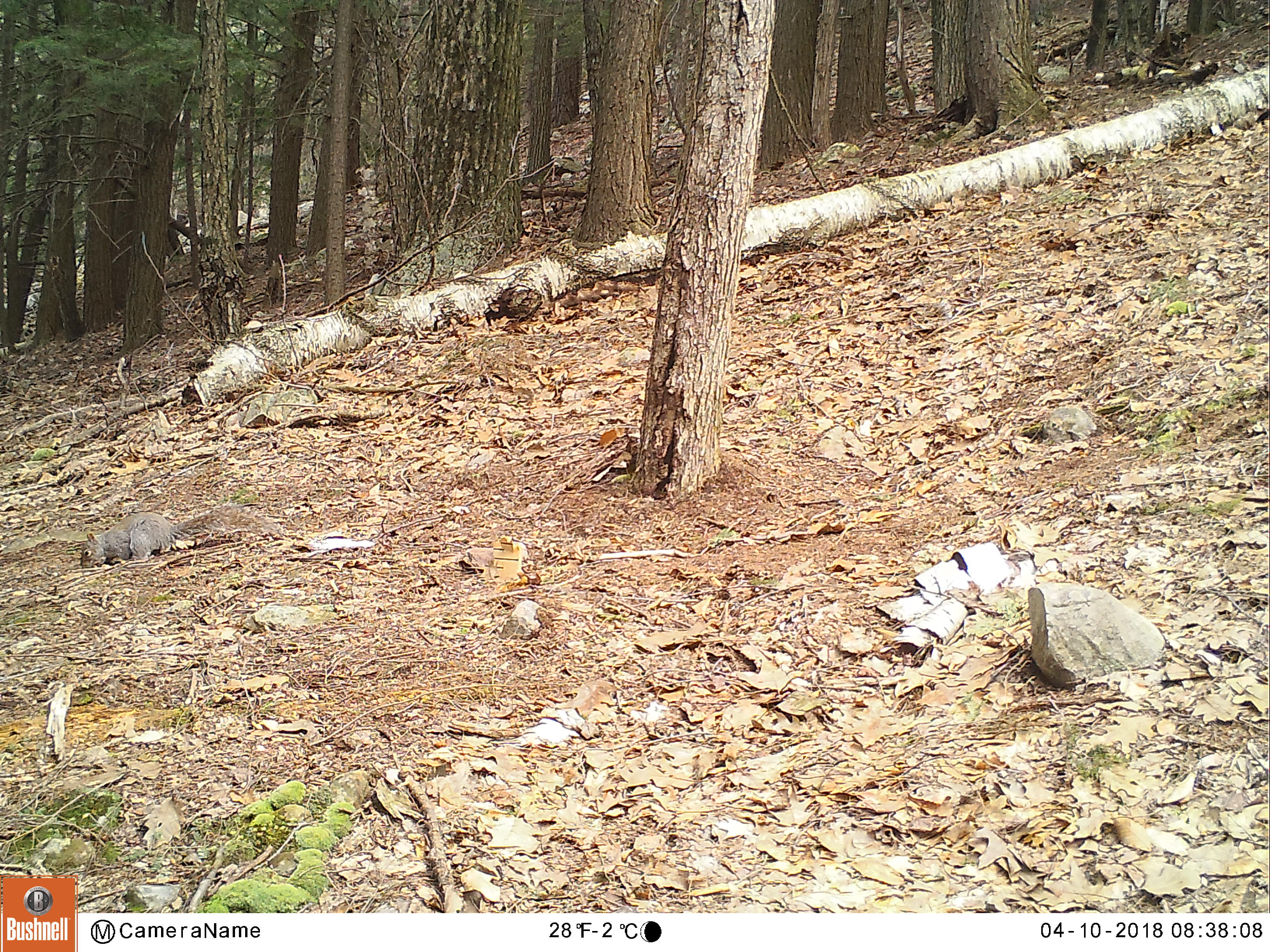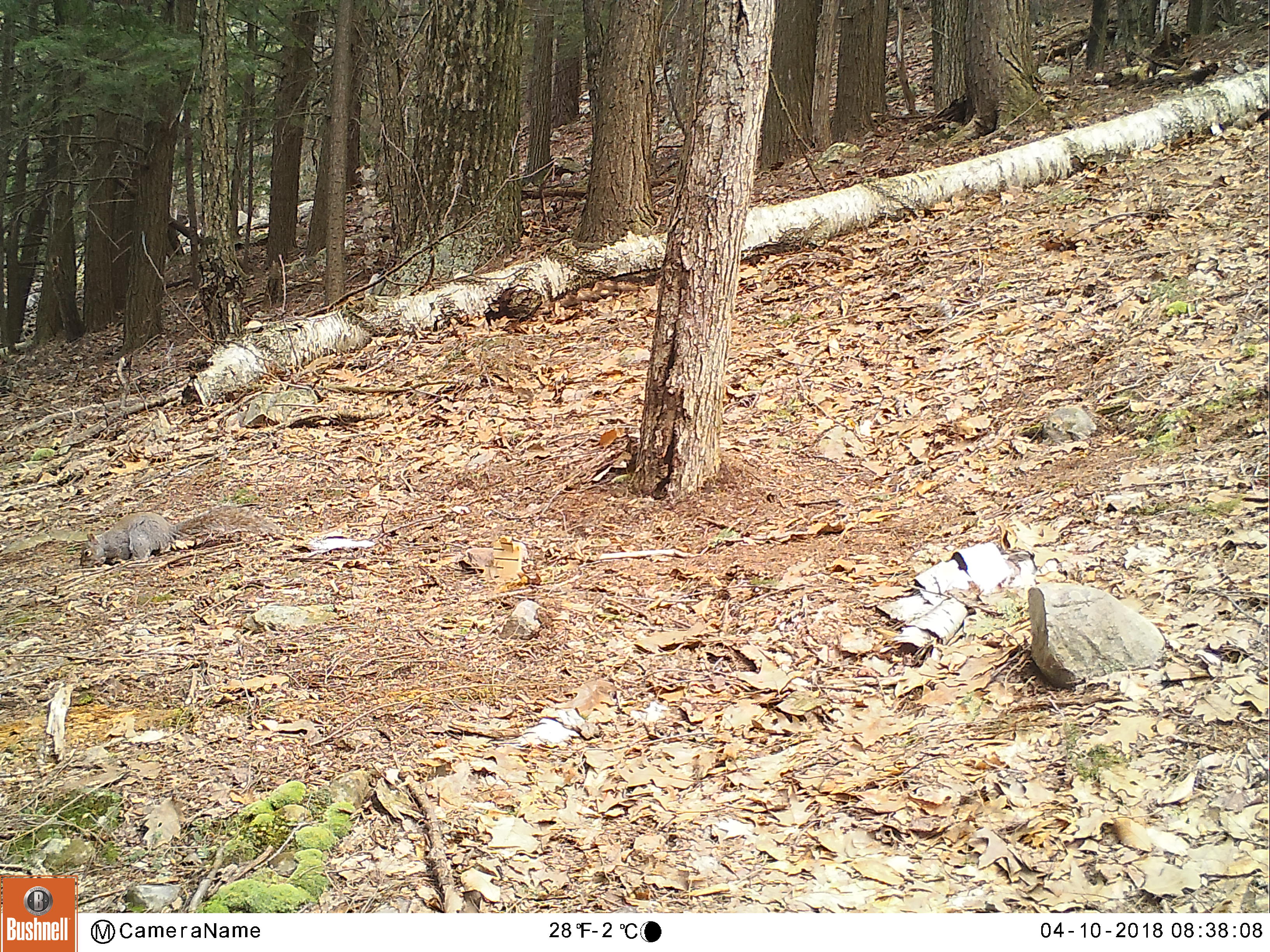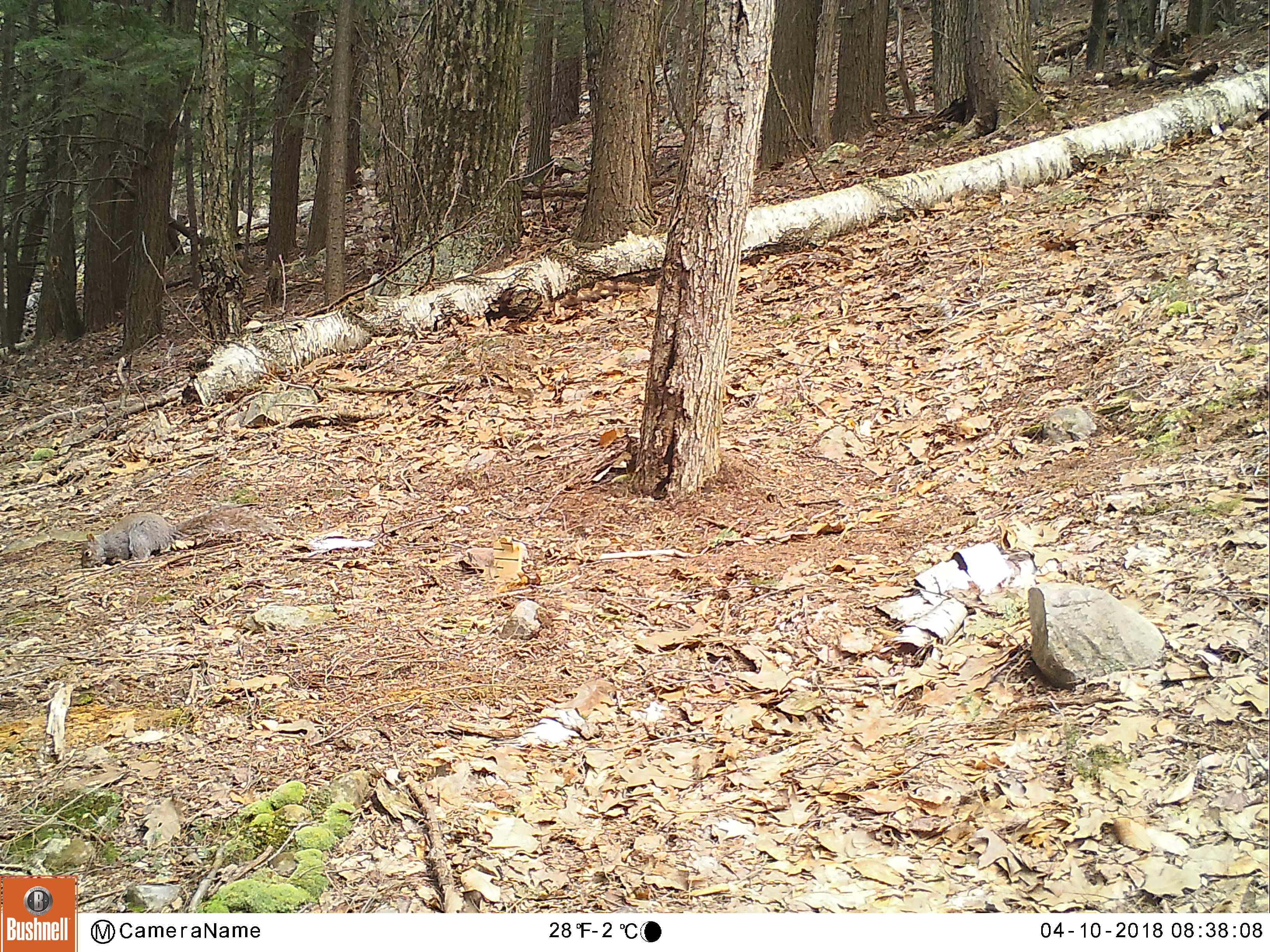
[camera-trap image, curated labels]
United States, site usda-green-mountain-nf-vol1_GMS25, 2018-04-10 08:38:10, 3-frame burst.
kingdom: Animalia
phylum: Chordata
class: Mammalia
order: Rodentia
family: Sciuridae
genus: Sciurus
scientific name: Sciurus carolinensis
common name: gray squirrel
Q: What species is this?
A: Gray squirrel (Sciurus carolinensis).